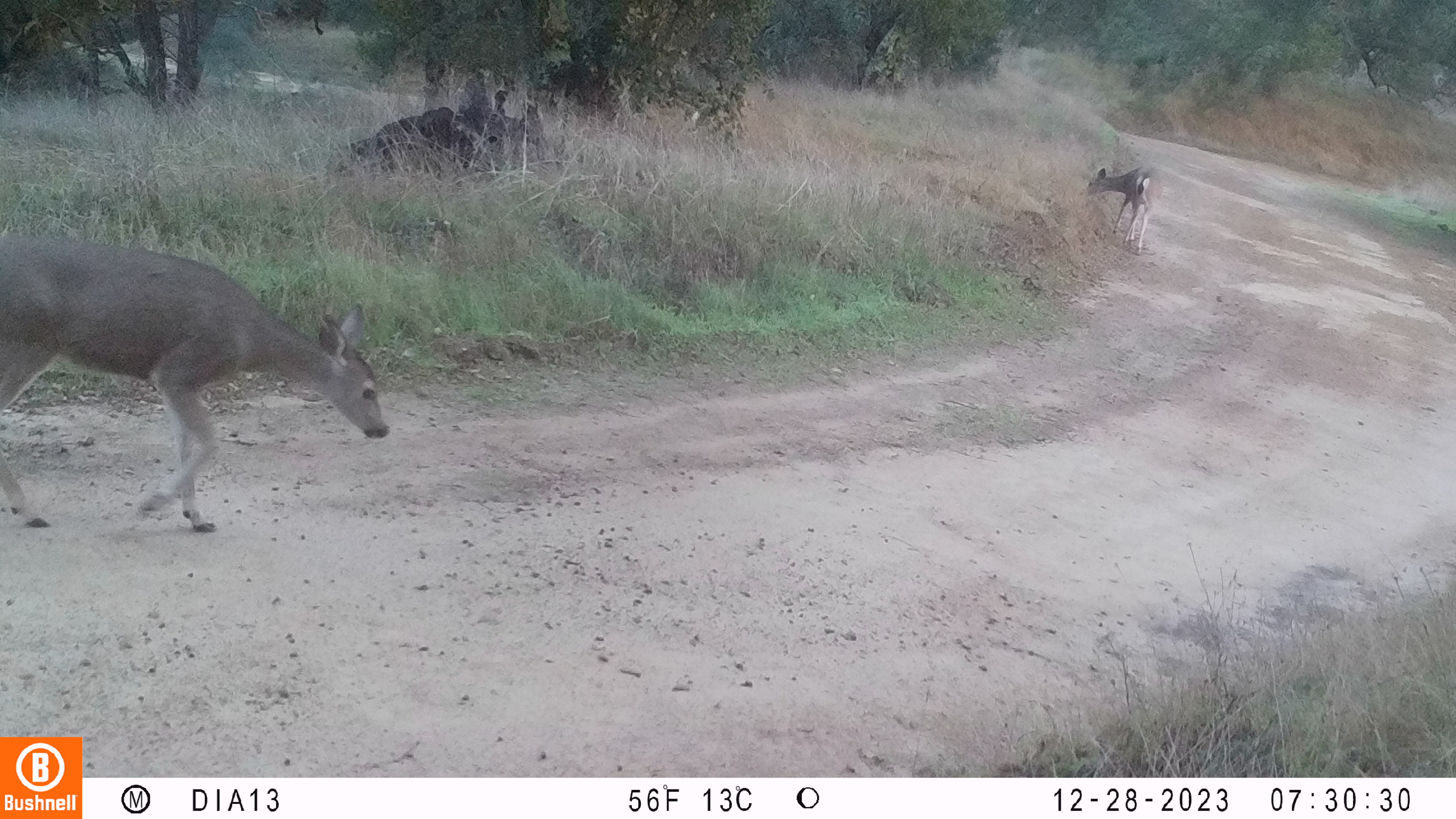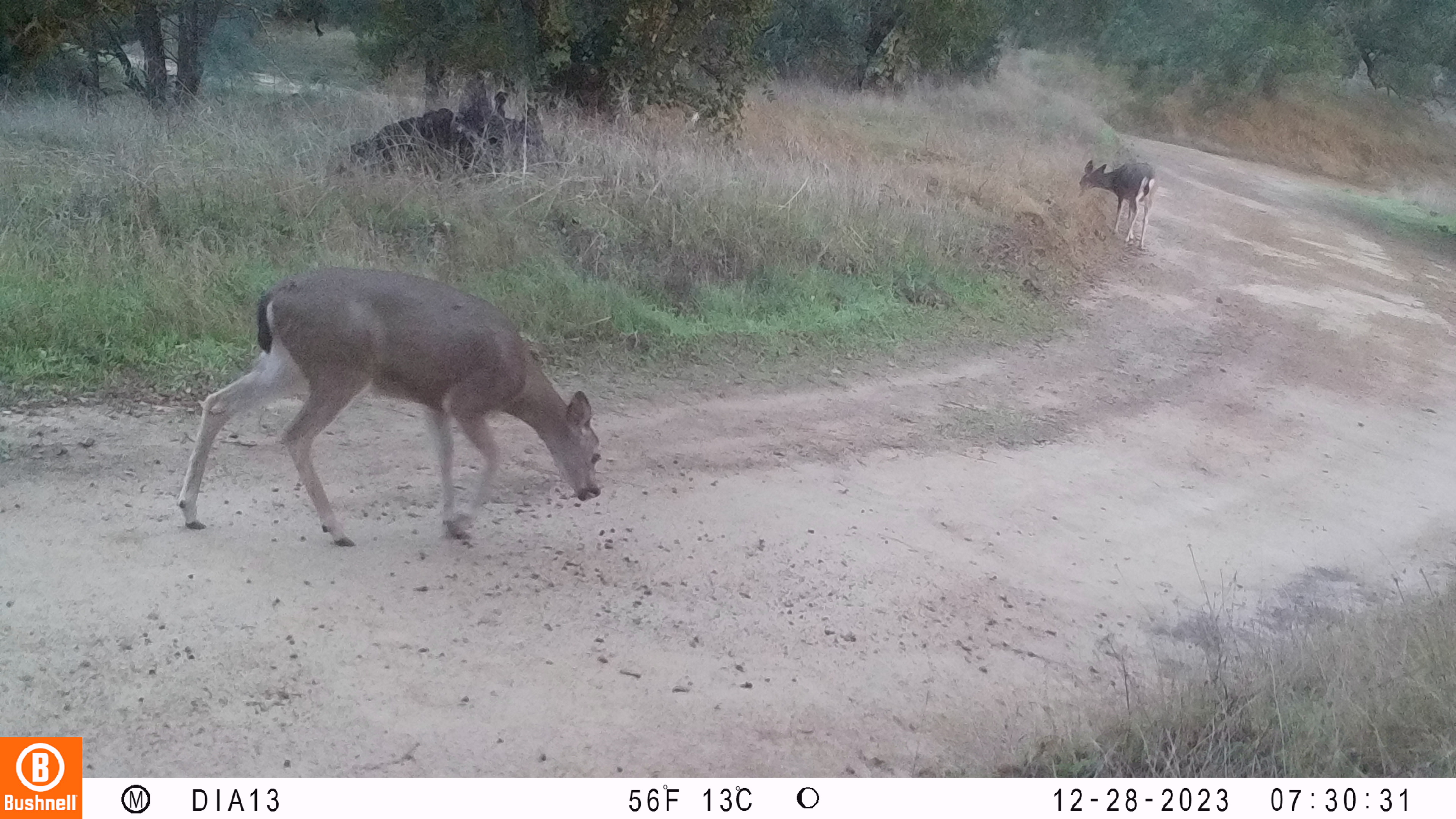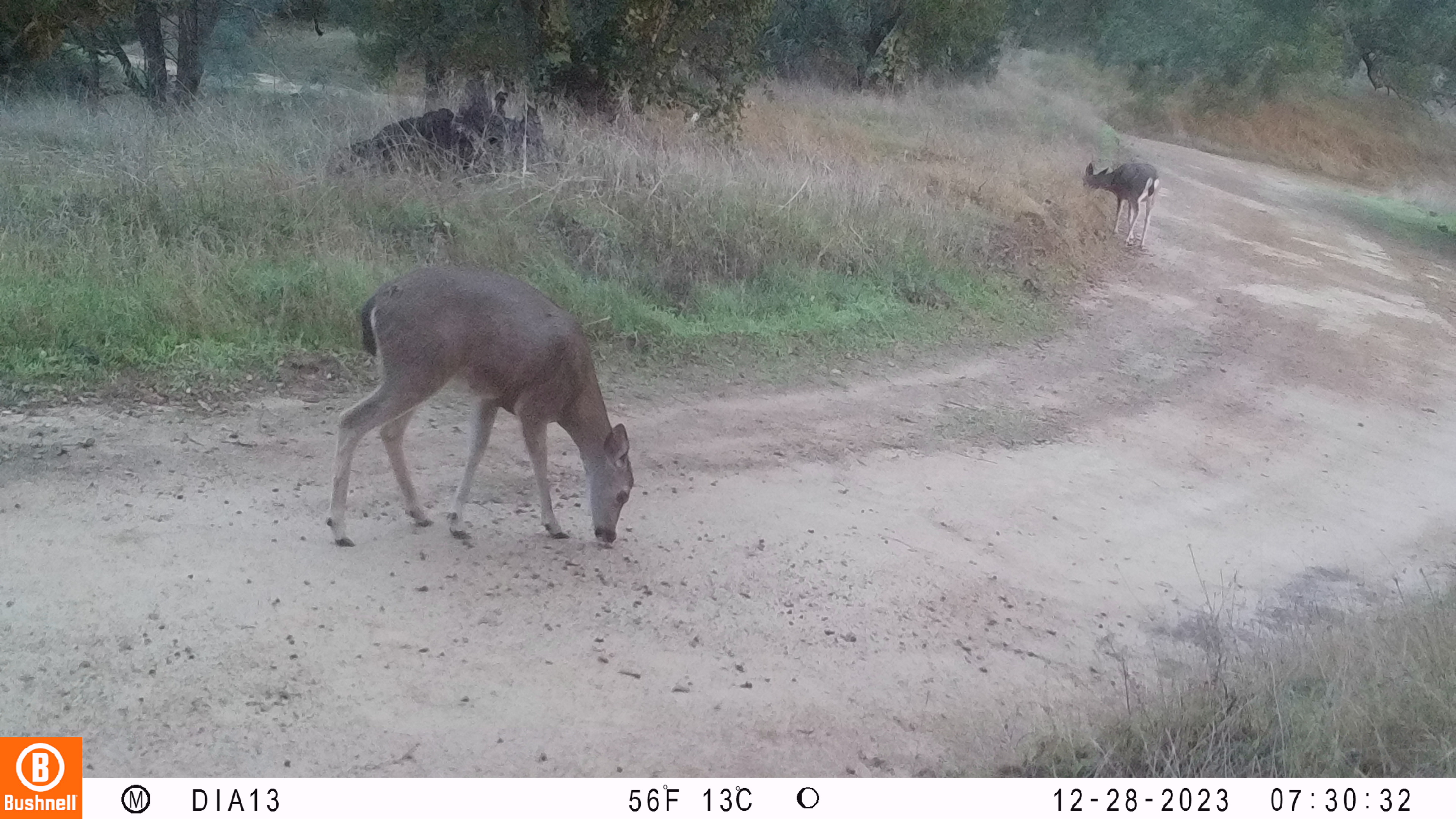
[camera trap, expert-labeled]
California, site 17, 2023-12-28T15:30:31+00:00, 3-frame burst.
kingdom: Animalia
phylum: Chordata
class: Mammalia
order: Artiodactyla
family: Cervidae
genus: Odocoileus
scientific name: Odocoileus hemionus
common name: mule deer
Mule deer (Odocoileus hemionus).